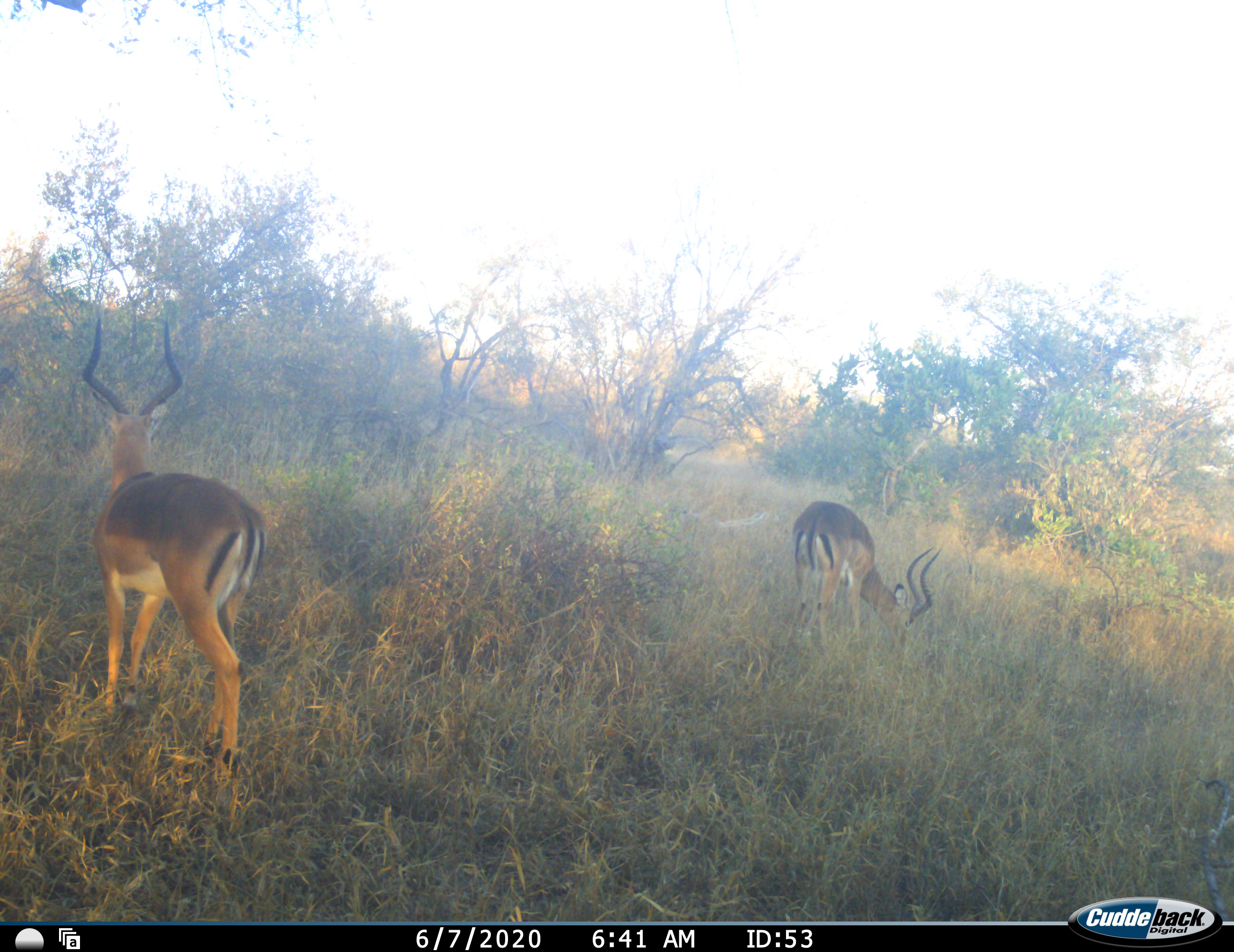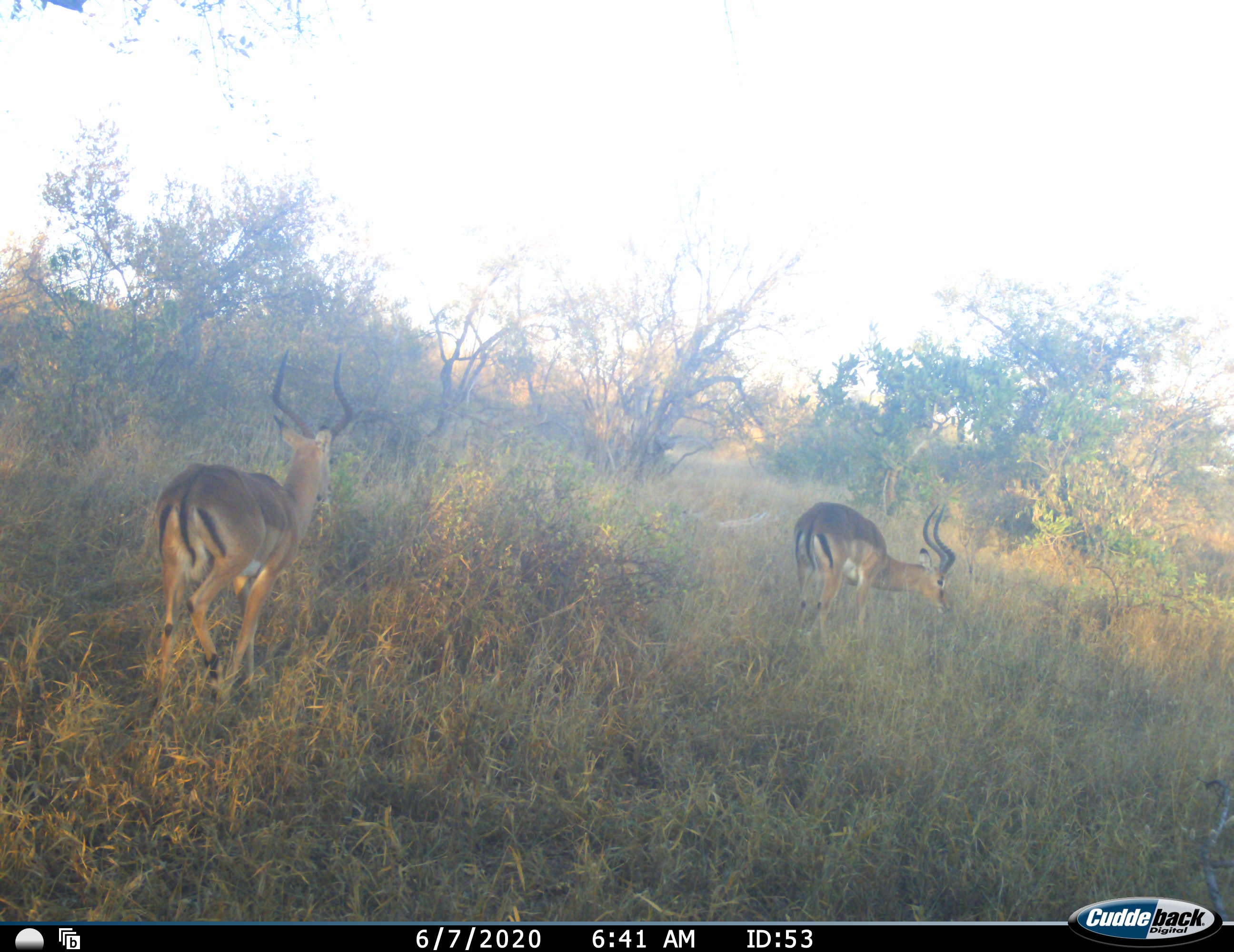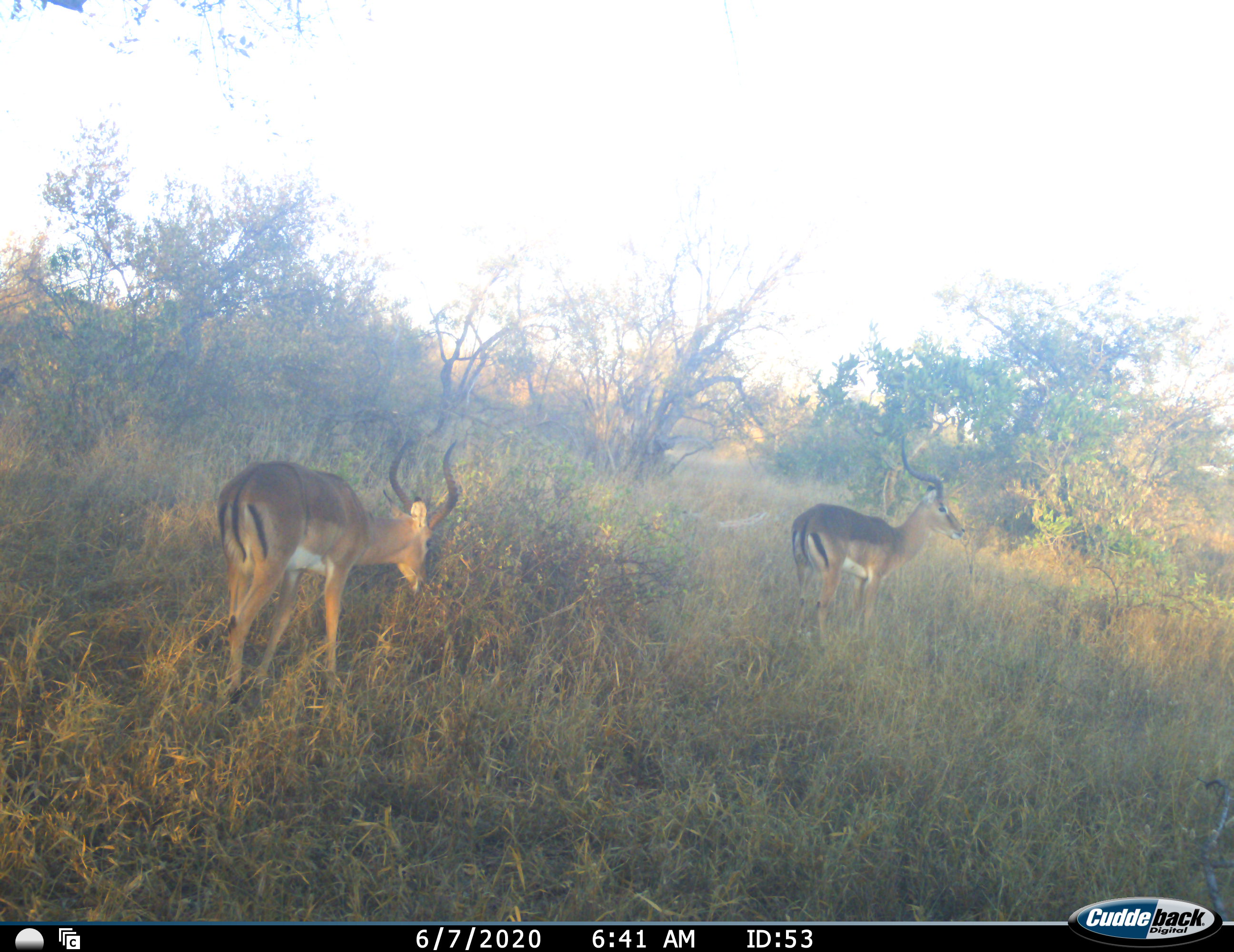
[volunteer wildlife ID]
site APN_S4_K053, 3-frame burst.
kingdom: Animalia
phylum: Chordata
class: Mammalia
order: Artiodactyla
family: Bovidae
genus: Aepyceros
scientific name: Aepyceros melampus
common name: impala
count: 2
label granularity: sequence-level